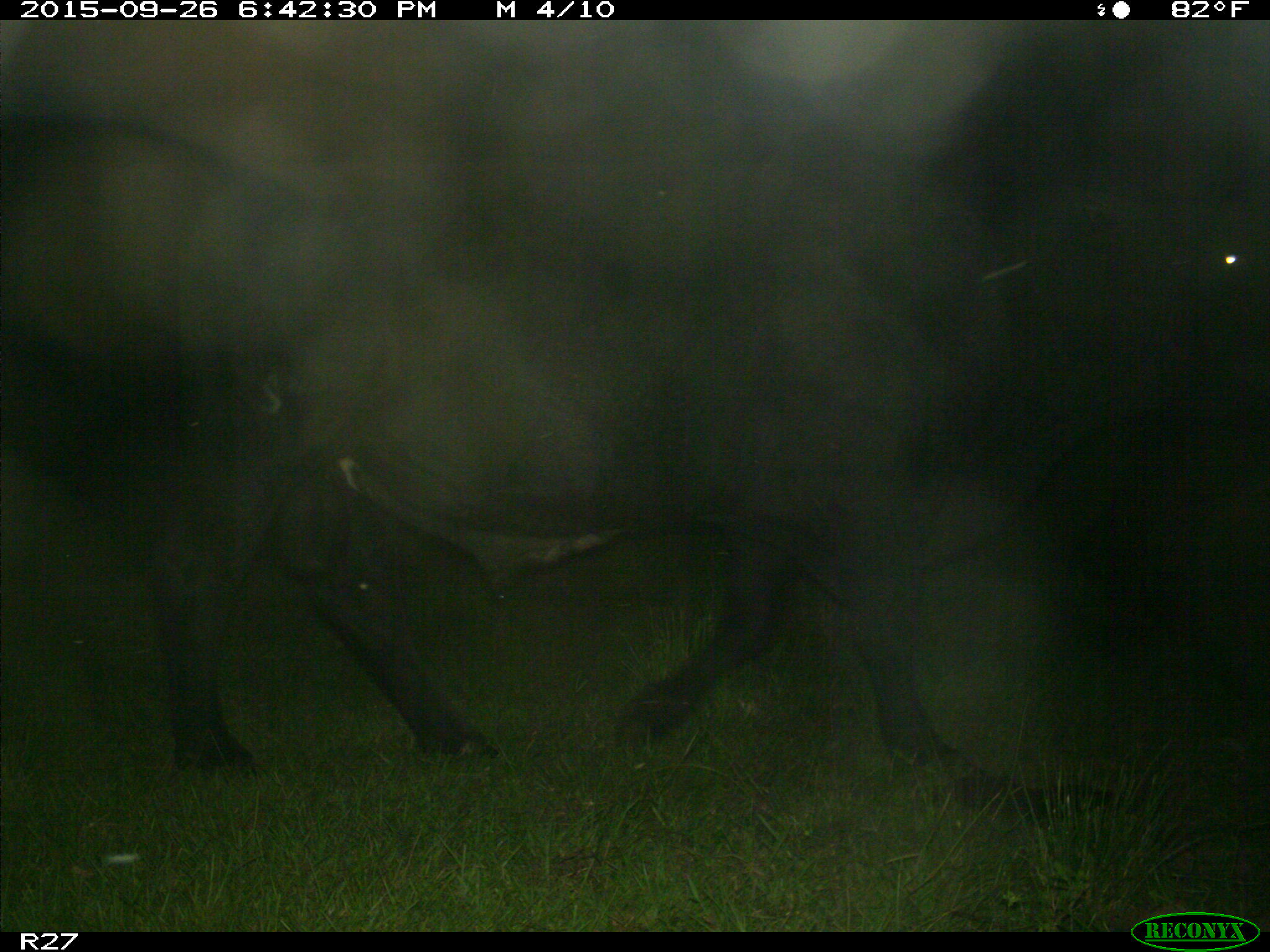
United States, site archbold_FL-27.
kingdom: Animalia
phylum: Chordata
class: Mammalia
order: Artiodactyla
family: Bovidae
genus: Bos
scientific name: Bos taurus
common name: domestic cow